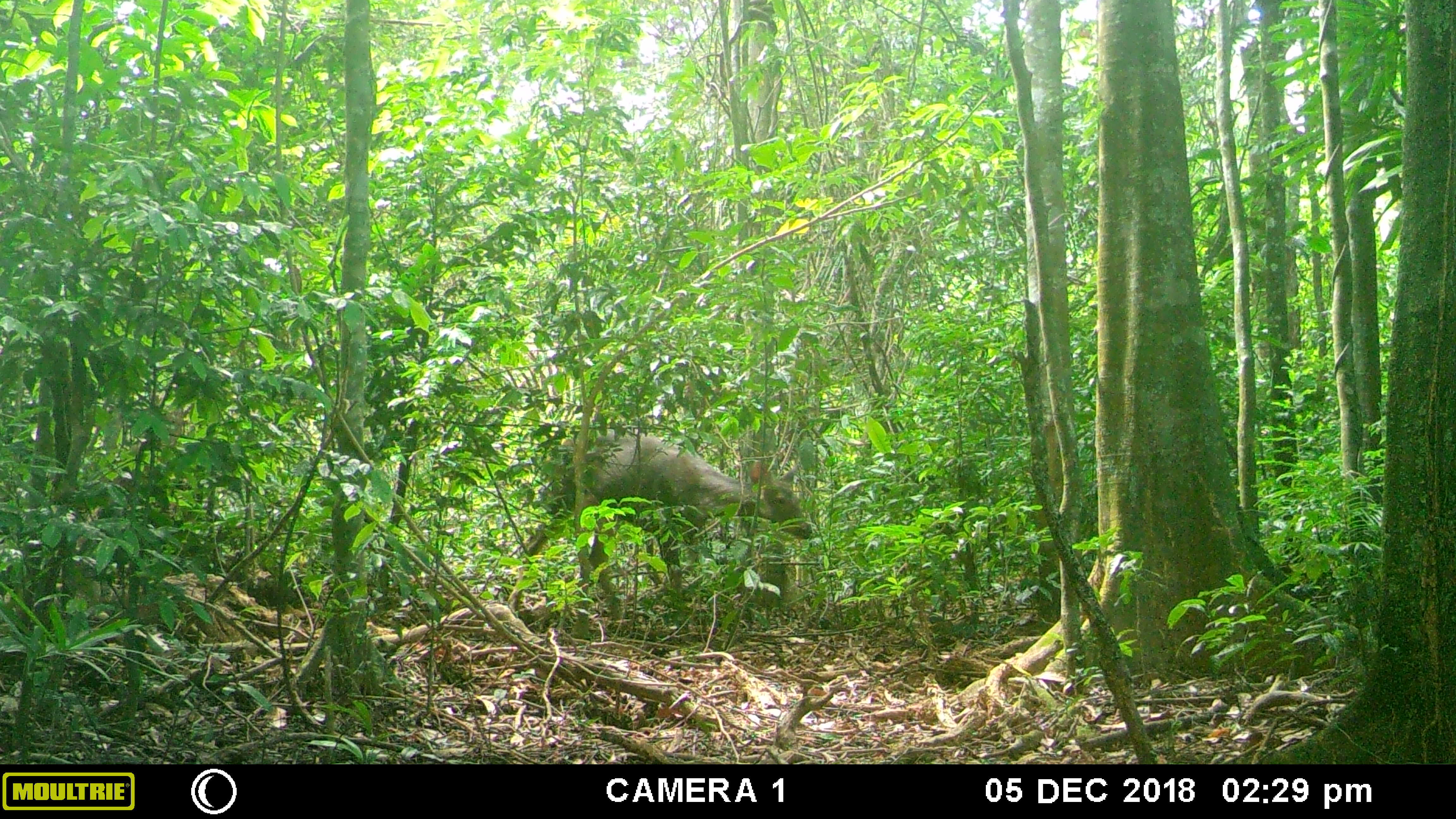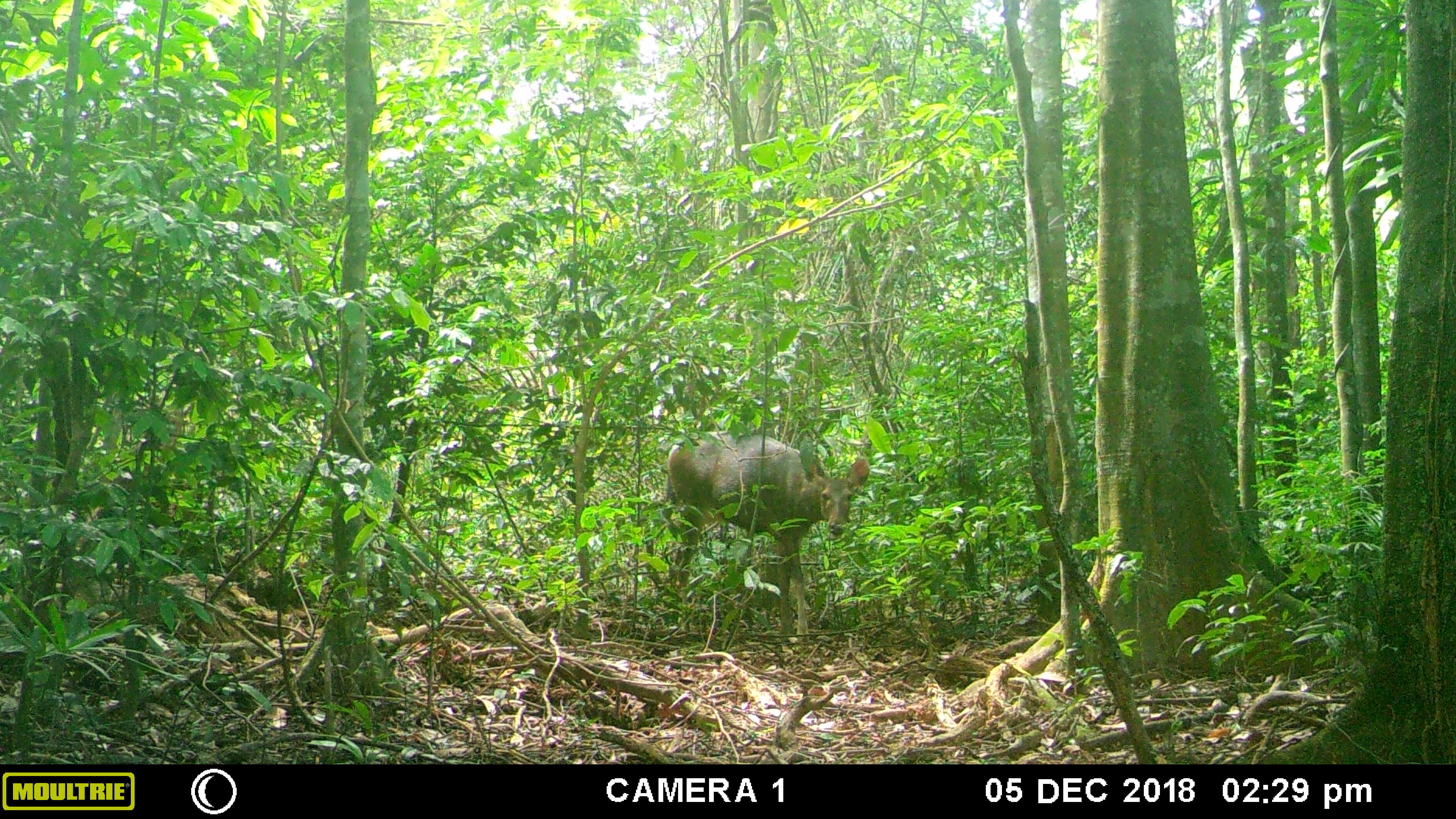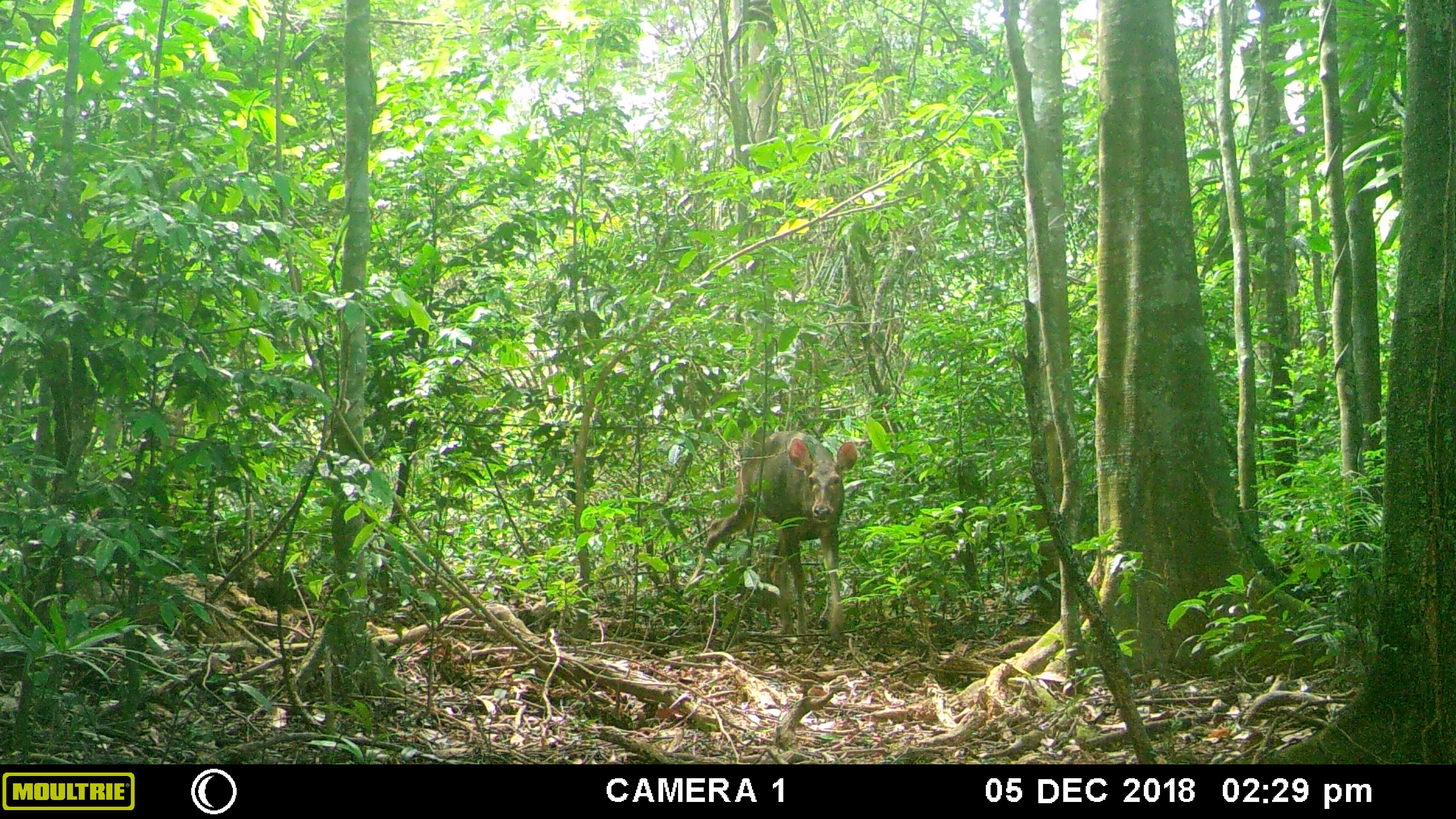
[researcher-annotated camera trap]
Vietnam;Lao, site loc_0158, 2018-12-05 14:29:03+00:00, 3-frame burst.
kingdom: Animalia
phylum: Chordata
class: Mammalia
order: Artiodactyla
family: Cervidae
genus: Rusa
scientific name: Rusa unicolor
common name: sambar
Sambar (Rusa unicolor). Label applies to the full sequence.